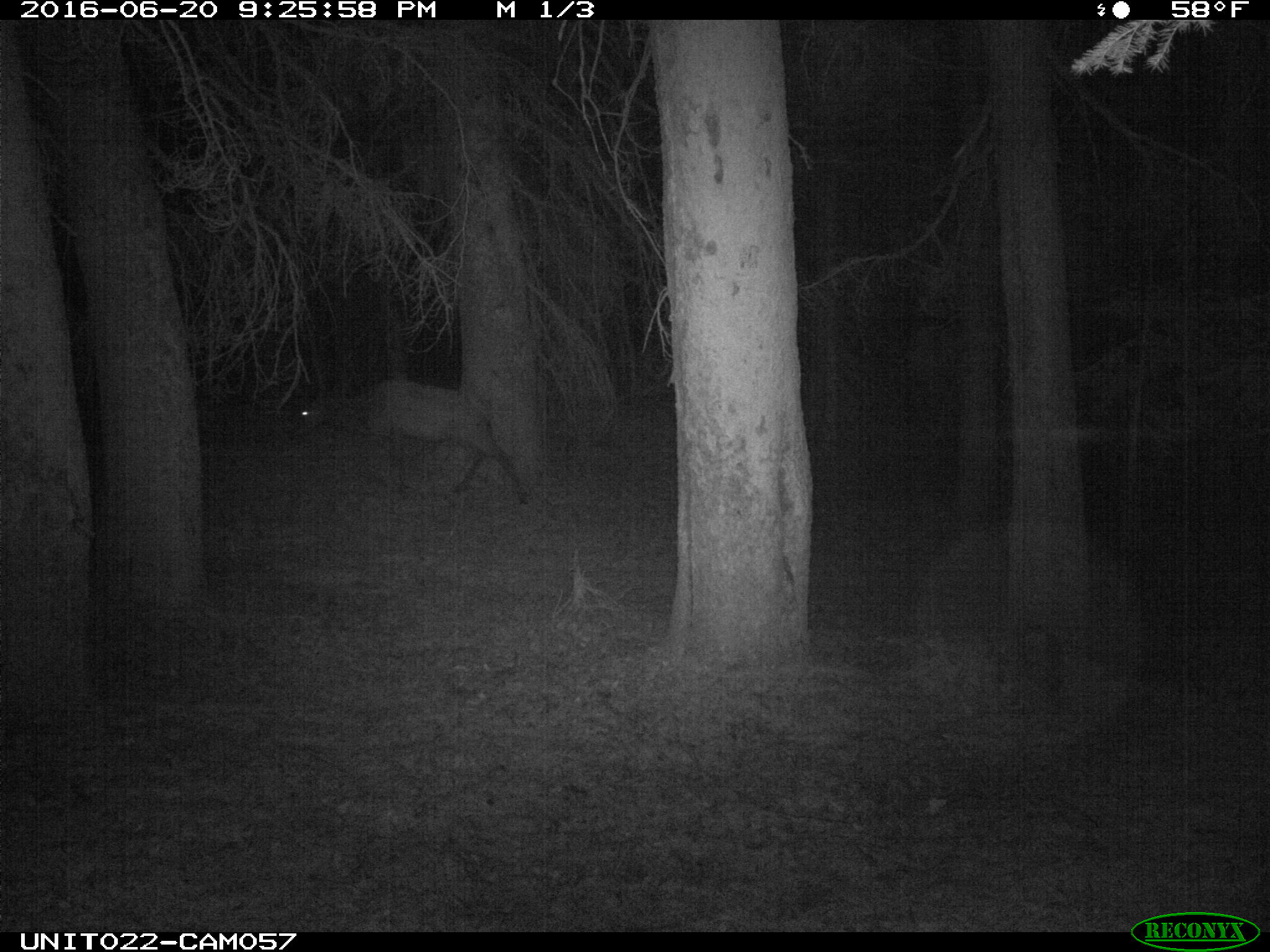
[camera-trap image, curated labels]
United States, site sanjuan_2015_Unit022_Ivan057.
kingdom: Animalia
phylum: Chordata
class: Mammalia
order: Artiodactyla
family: Cervidae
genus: Cervus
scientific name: Cervus elaphus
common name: red deer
Cervus elaphus (red deer).